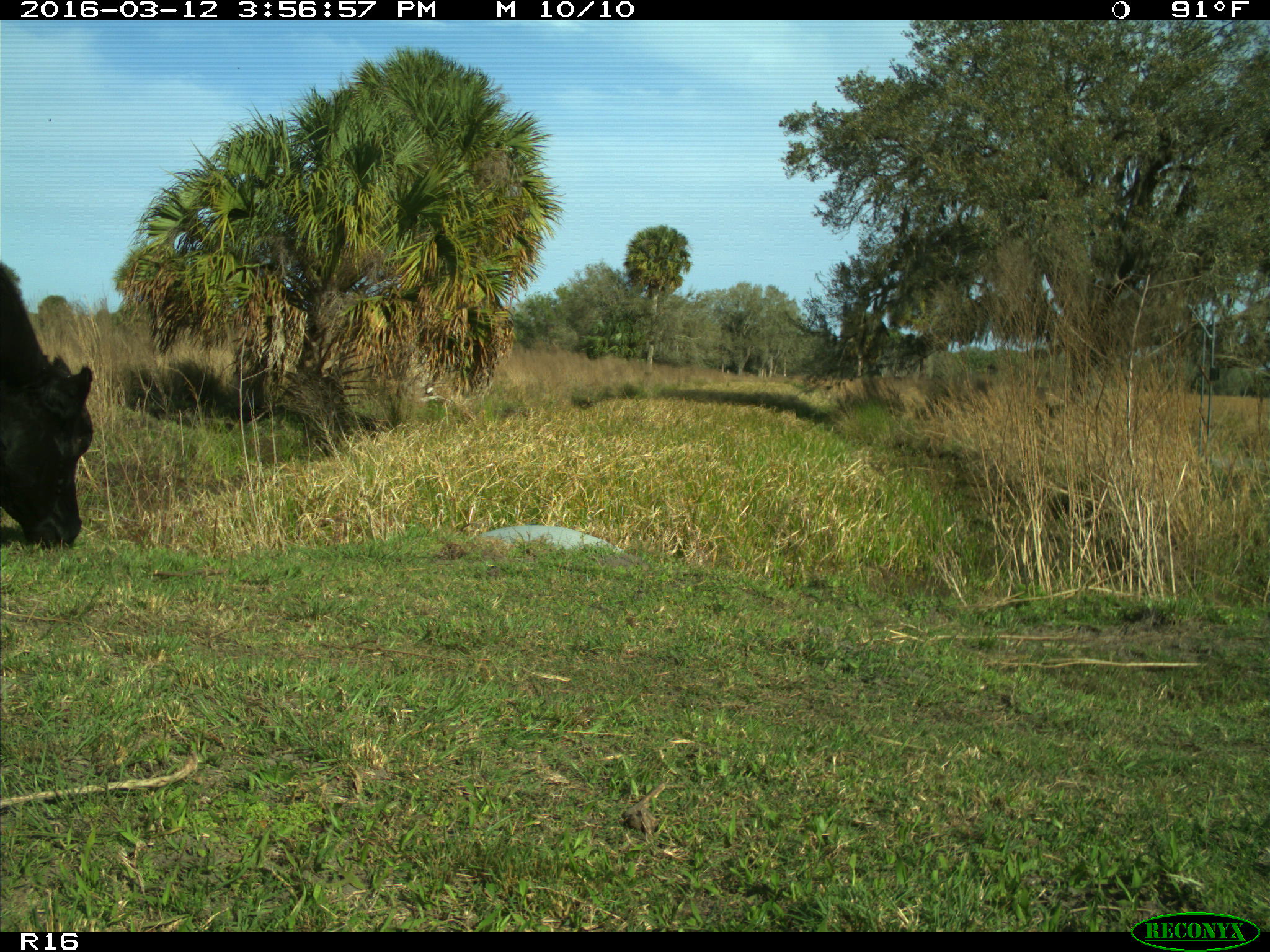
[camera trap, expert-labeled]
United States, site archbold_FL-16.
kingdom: Animalia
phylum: Chordata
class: Mammalia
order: Artiodactyla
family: Bovidae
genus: Bos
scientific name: Bos taurus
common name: domestic cow